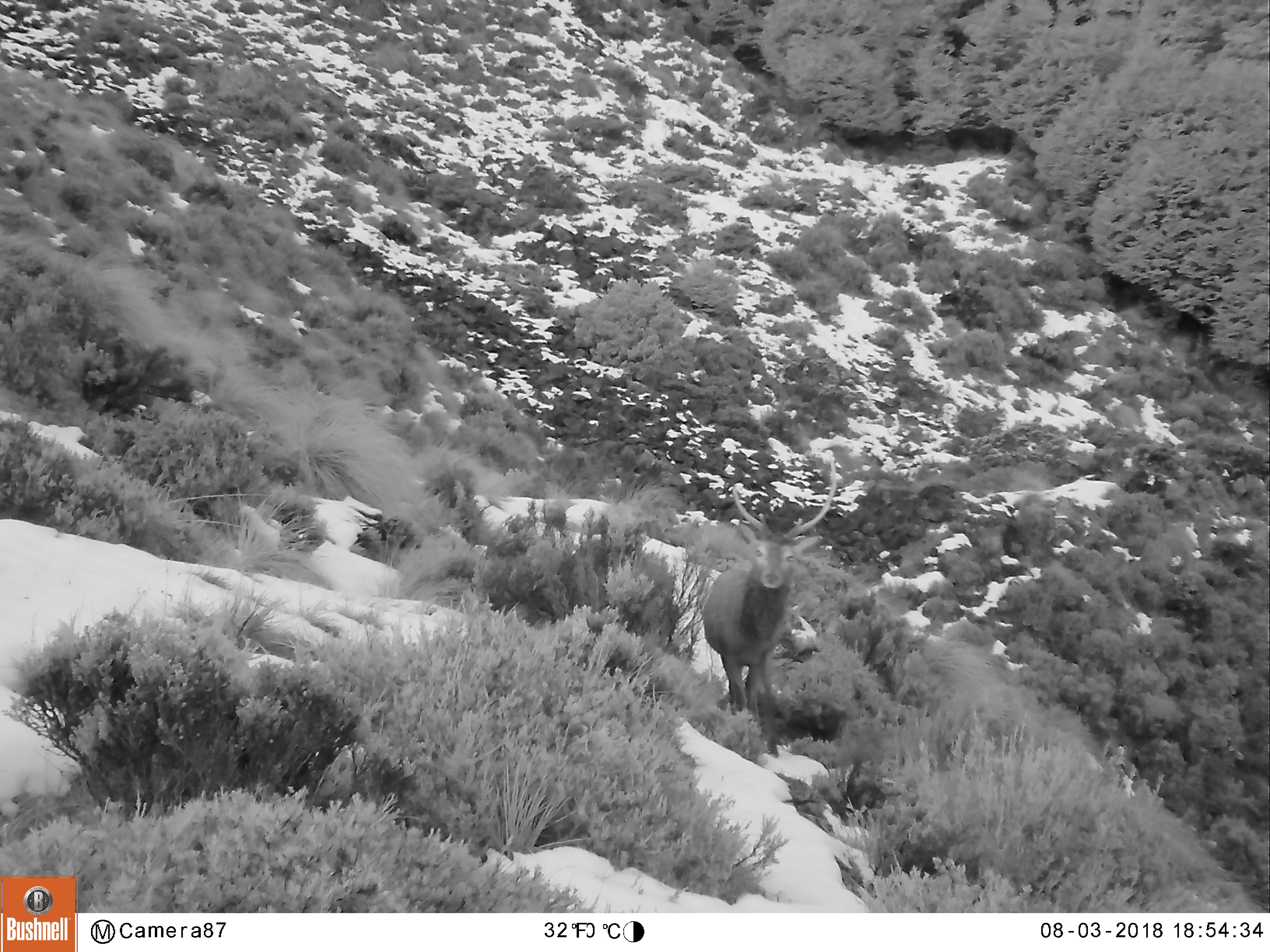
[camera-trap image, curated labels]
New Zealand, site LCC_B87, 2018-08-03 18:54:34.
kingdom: Animalia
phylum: Chordata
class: Mammalia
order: Artiodactyla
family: Cervidae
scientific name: Cervidae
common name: deer